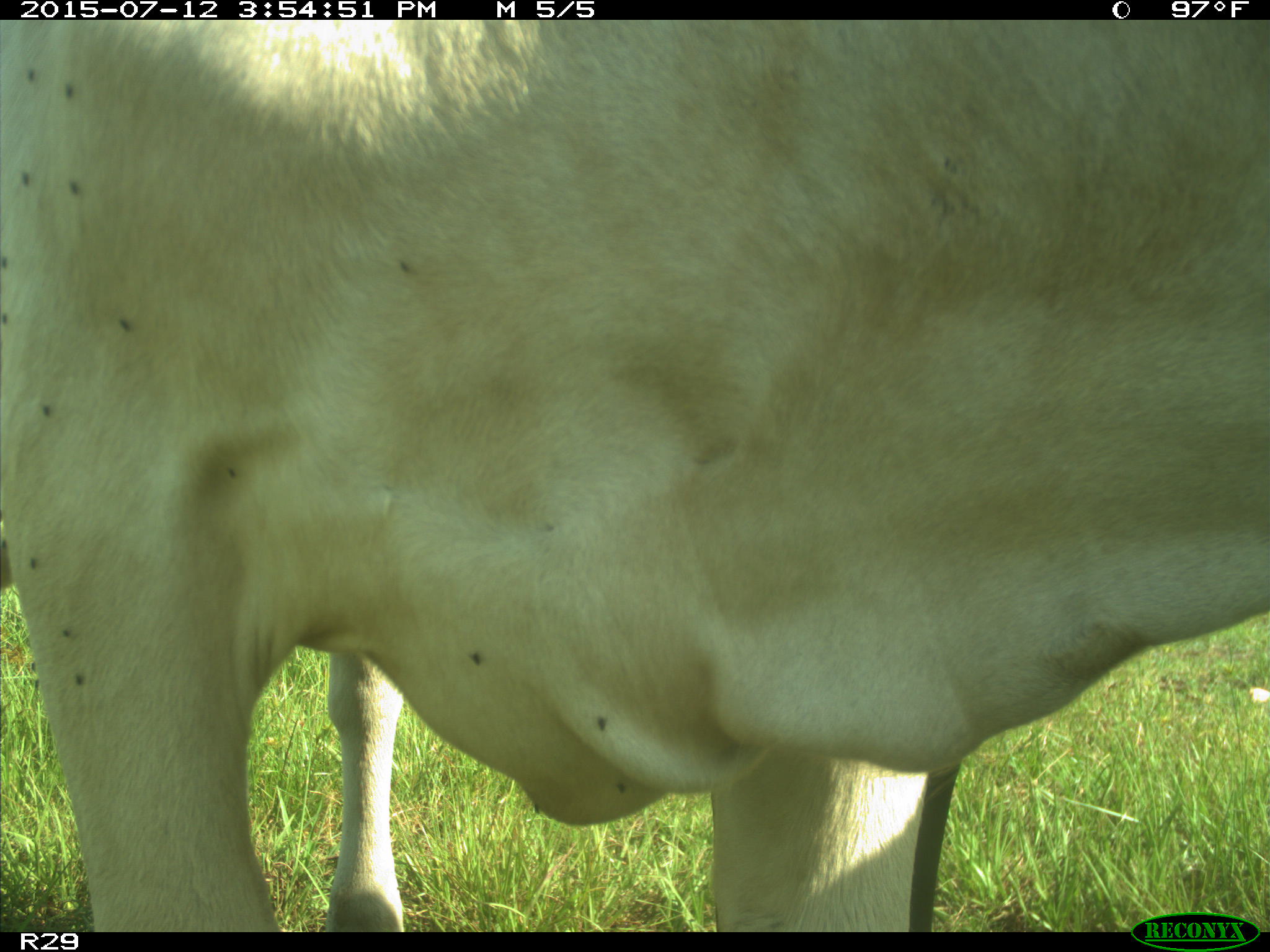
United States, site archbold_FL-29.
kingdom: Animalia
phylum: Chordata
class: Mammalia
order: Artiodactyla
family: Bovidae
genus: Bos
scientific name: Bos taurus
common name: domestic cow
Bos taurus (domestic cow).